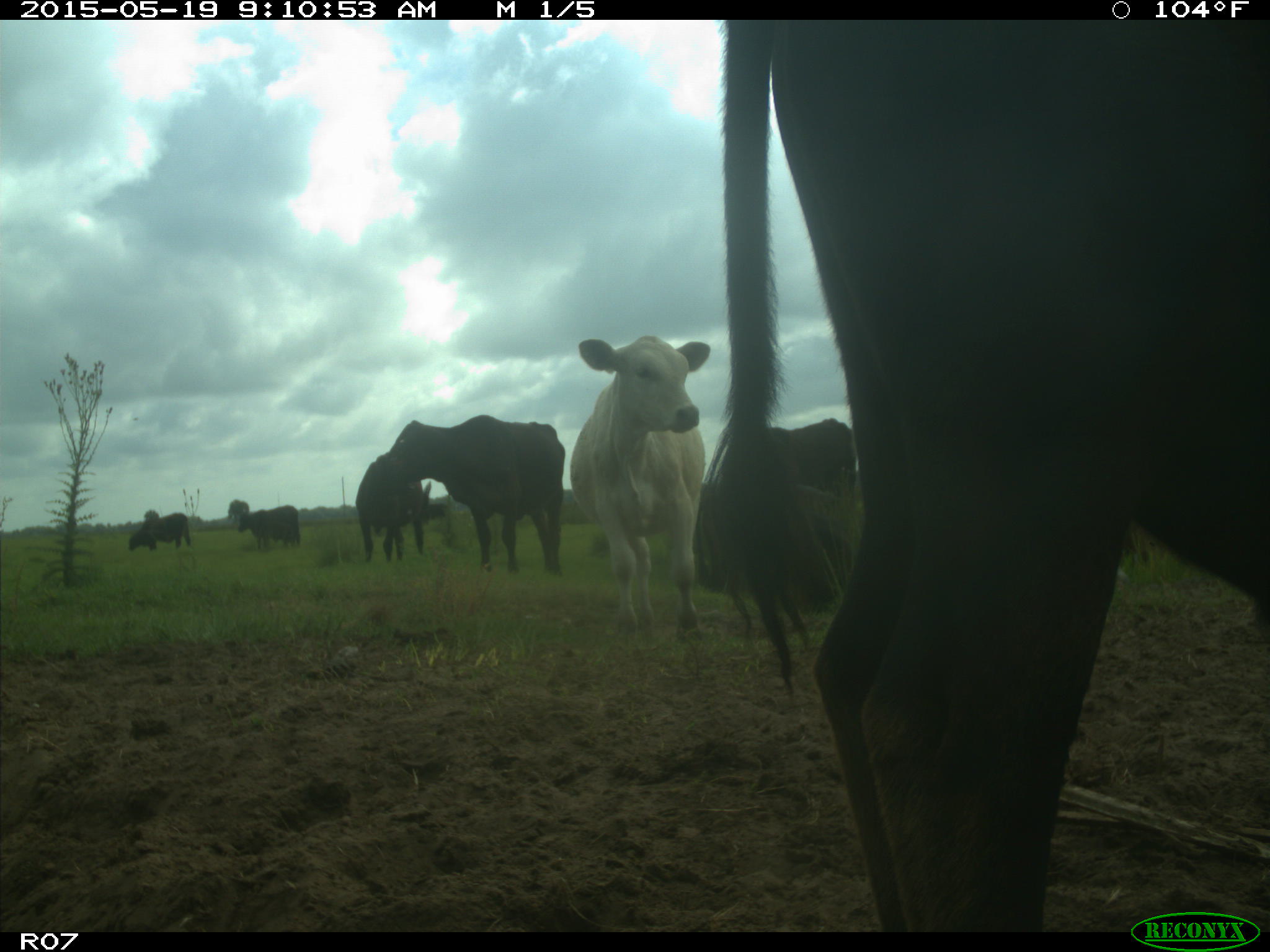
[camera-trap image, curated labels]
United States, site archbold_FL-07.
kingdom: Animalia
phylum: Chordata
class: Mammalia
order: Artiodactyla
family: Bovidae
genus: Bos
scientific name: Bos taurus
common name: domestic cow